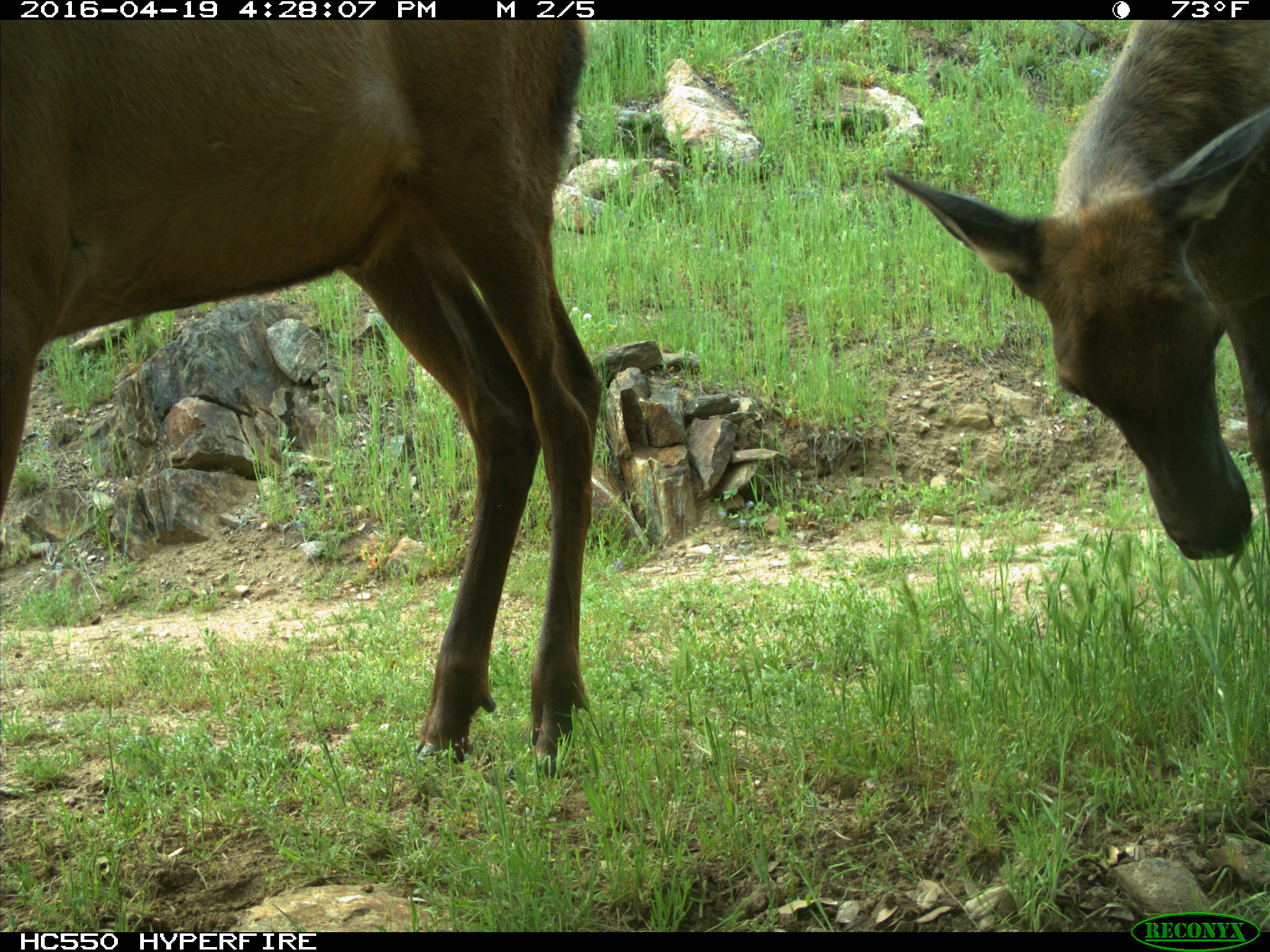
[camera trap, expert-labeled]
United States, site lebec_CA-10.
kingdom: Animalia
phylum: Chordata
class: Mammalia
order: Artiodactyla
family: Cervidae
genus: Cervus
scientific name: Cervus canadensis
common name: elk